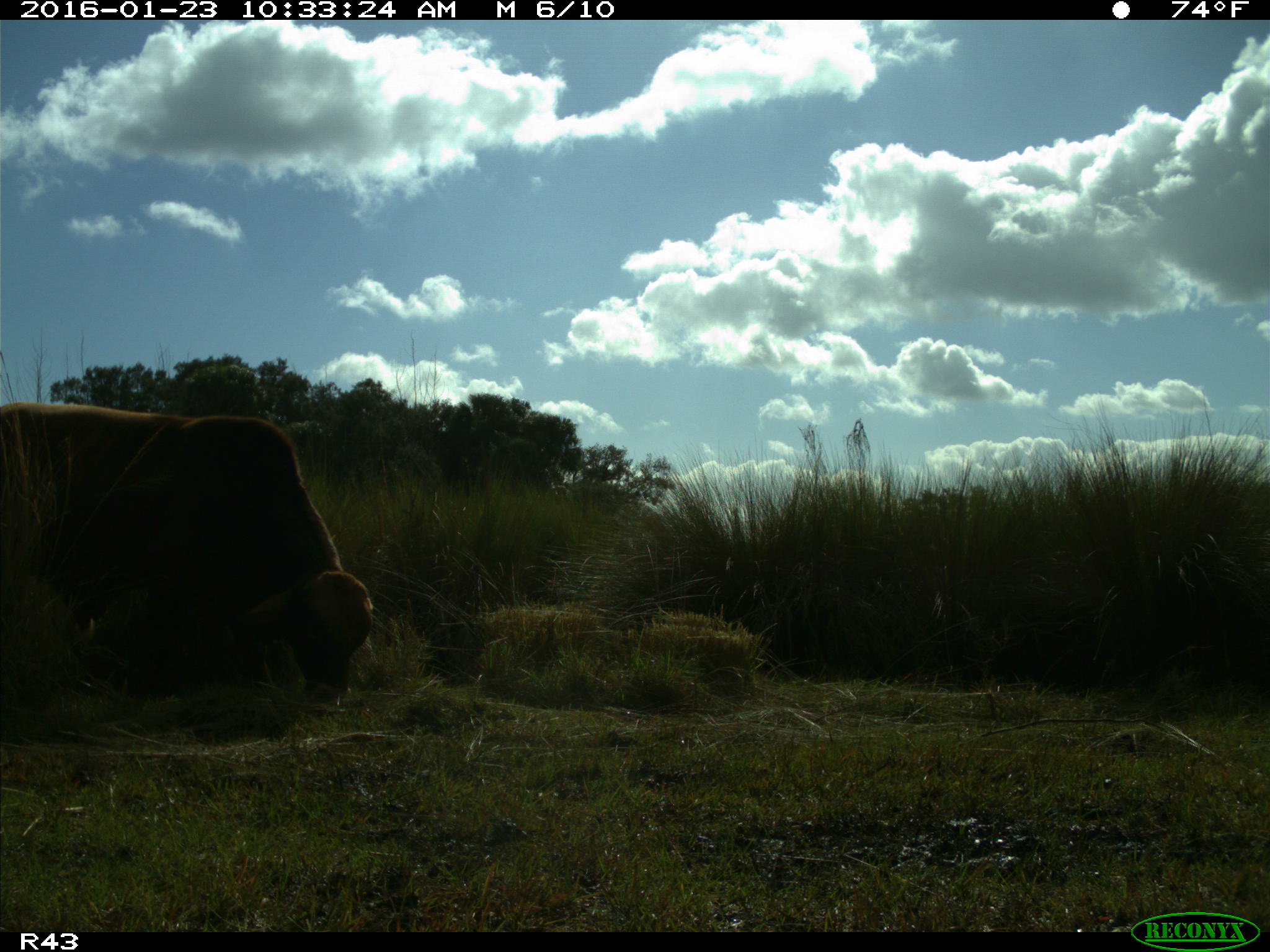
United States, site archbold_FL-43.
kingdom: Animalia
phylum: Chordata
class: Mammalia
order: Artiodactyla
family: Bovidae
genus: Bos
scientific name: Bos taurus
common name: domestic cow